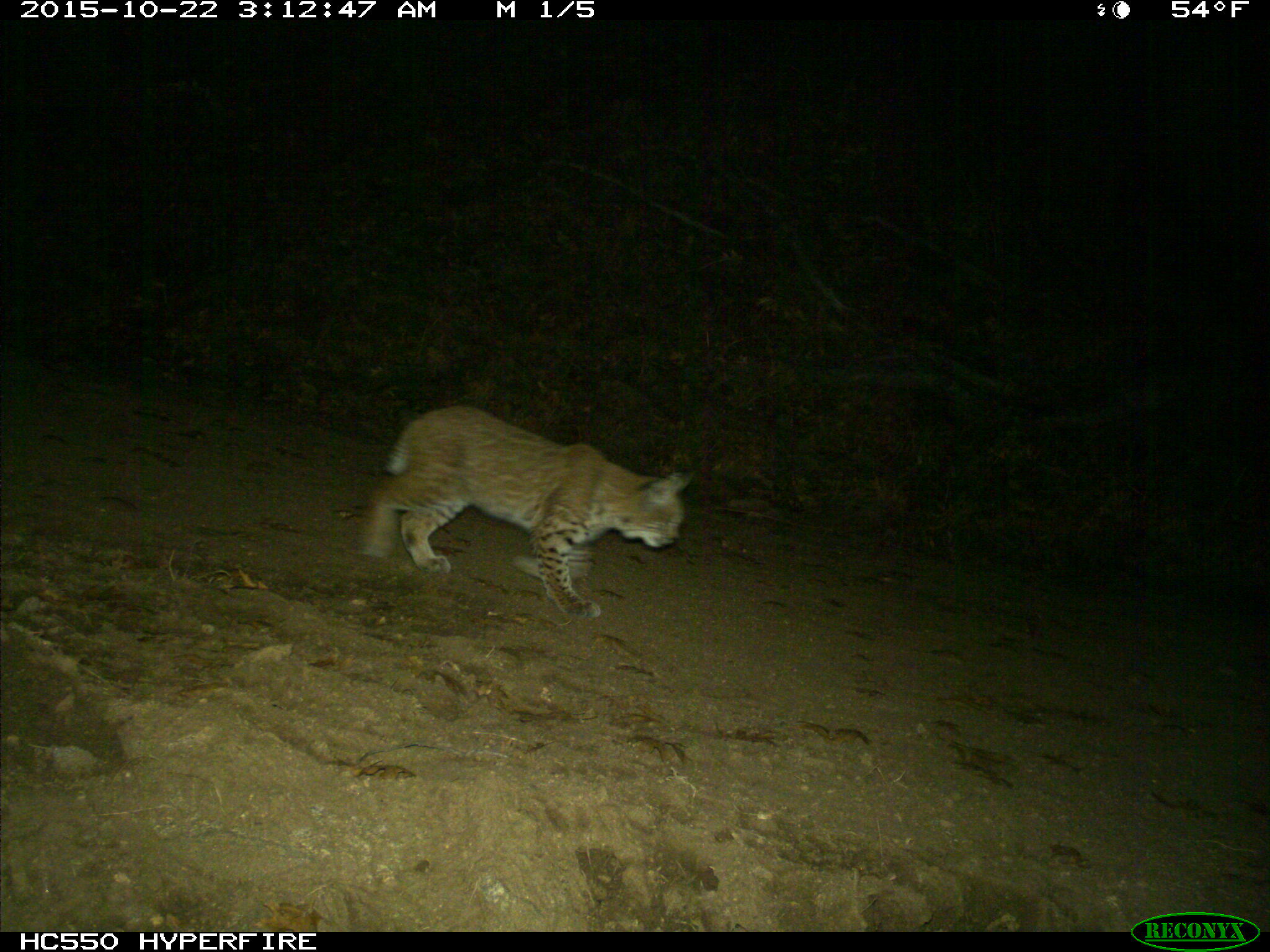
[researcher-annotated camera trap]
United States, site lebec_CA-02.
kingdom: Animalia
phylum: Chordata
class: Mammalia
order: Carnivora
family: Felidae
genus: Lynx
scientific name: Lynx rufus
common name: bobcat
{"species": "Lynx rufus (bobcat)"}